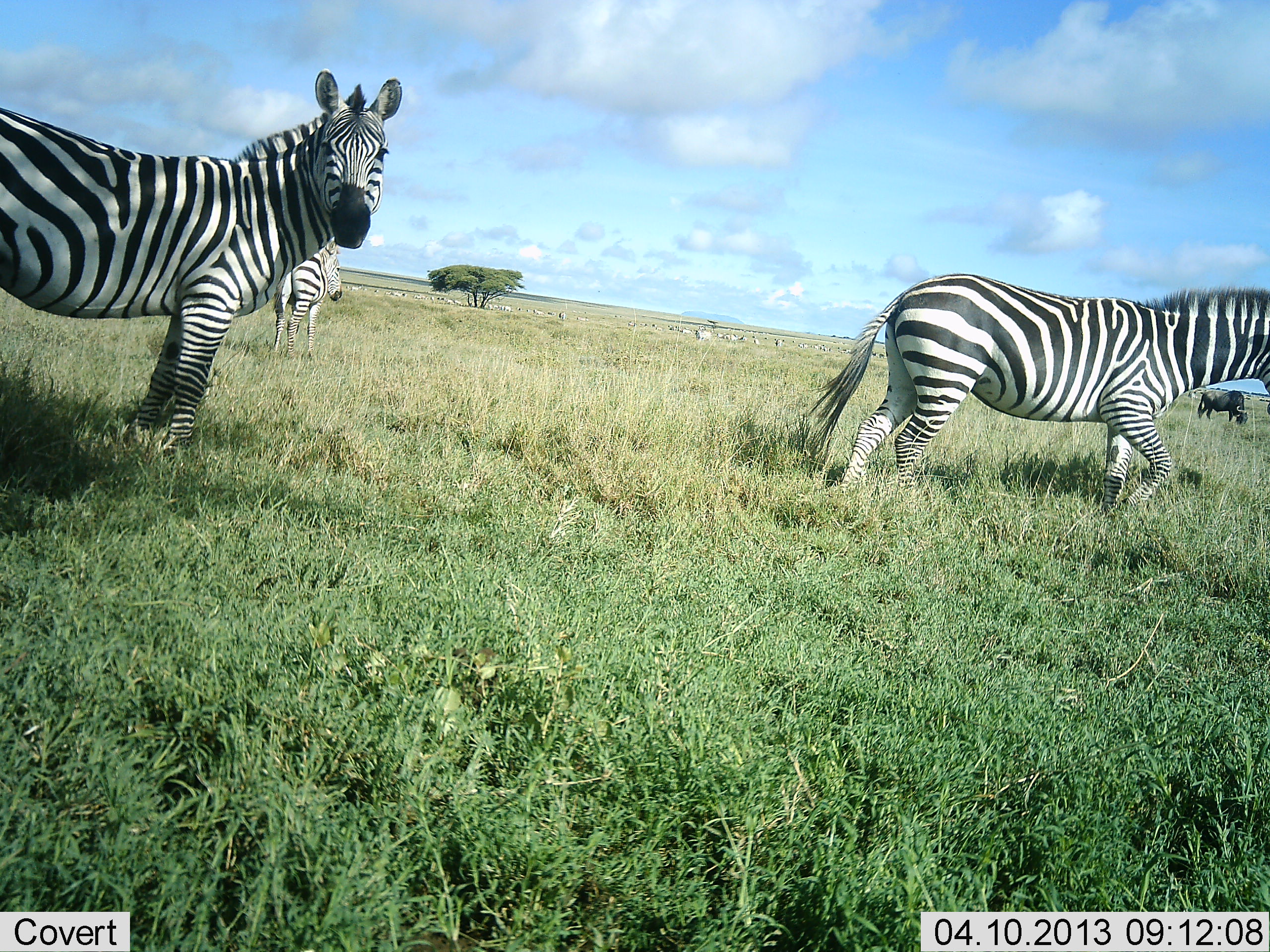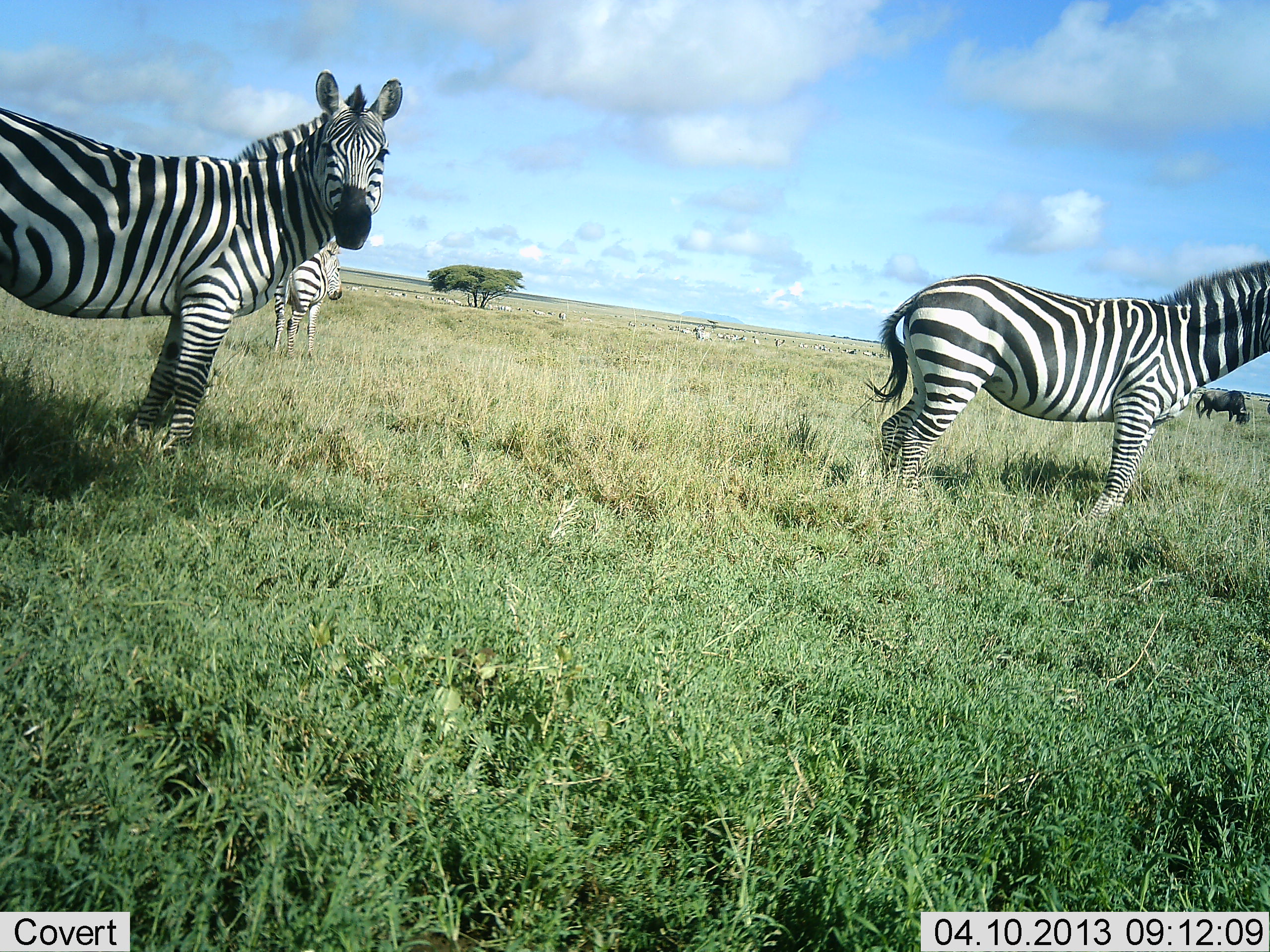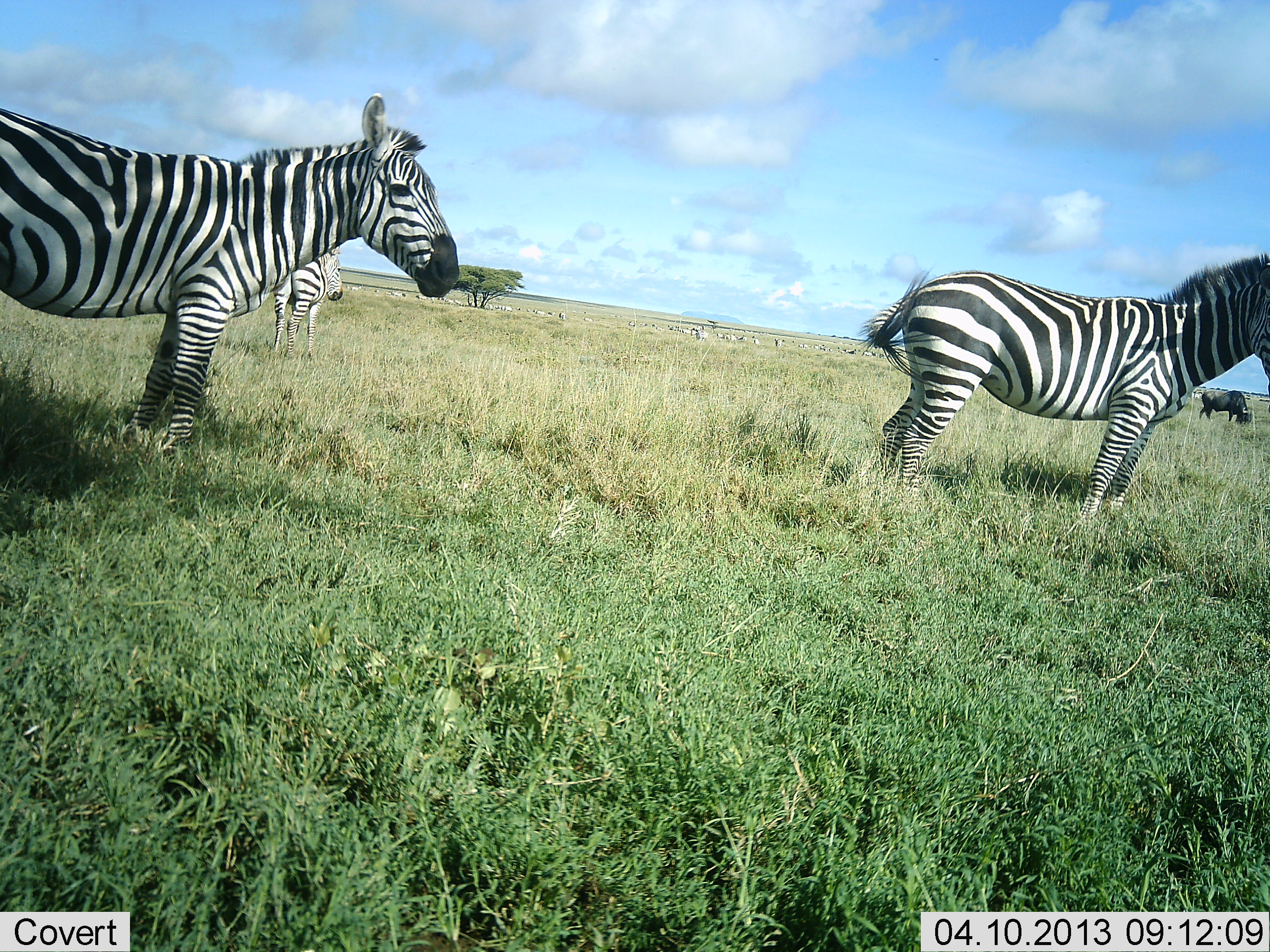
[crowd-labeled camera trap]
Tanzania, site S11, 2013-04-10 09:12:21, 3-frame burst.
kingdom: Animalia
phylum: Chordata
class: Mammalia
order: Artiodactyla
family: Bovidae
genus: Connochaetes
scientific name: Connochaetes taurinus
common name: blue wildebeest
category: wildebeest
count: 1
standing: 31%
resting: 0%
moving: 0%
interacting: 0%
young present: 0%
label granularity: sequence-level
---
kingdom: Animalia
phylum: Chordata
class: Mammalia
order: Perissodactyla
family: Equidae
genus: Equus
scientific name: Equus quagga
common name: plains zebra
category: zebra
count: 3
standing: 96%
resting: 4%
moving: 4%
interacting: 0%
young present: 0%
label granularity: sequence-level